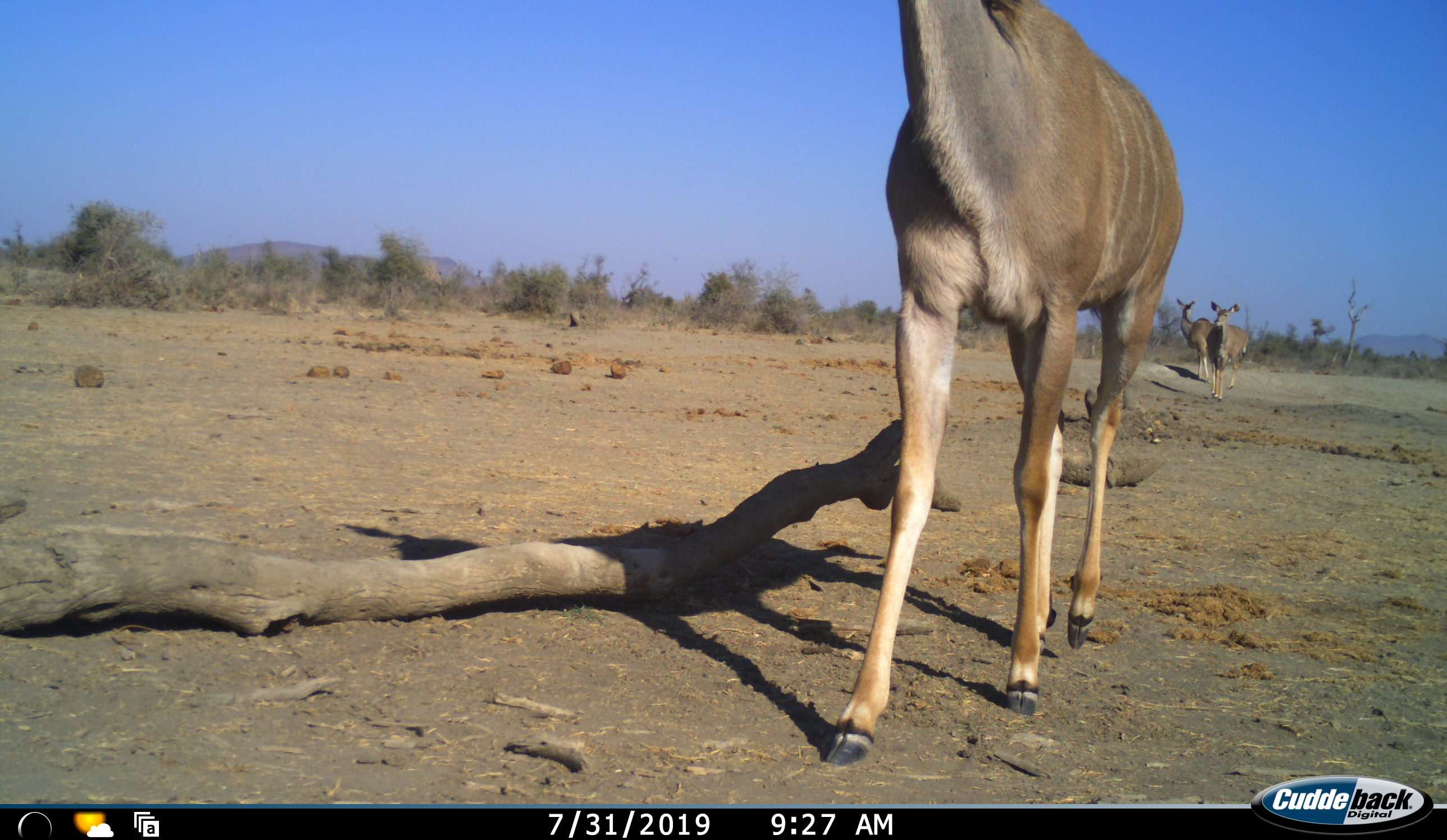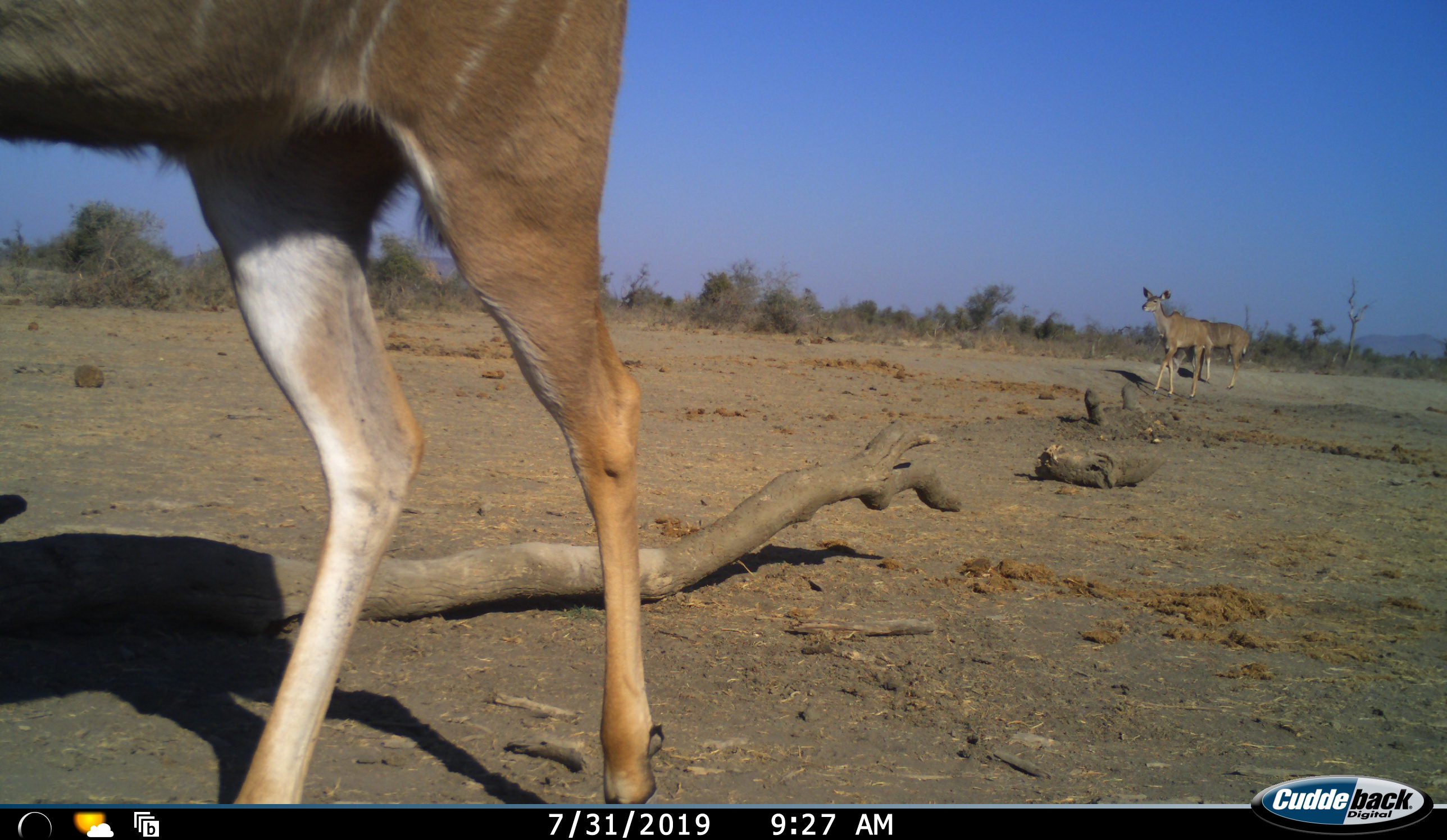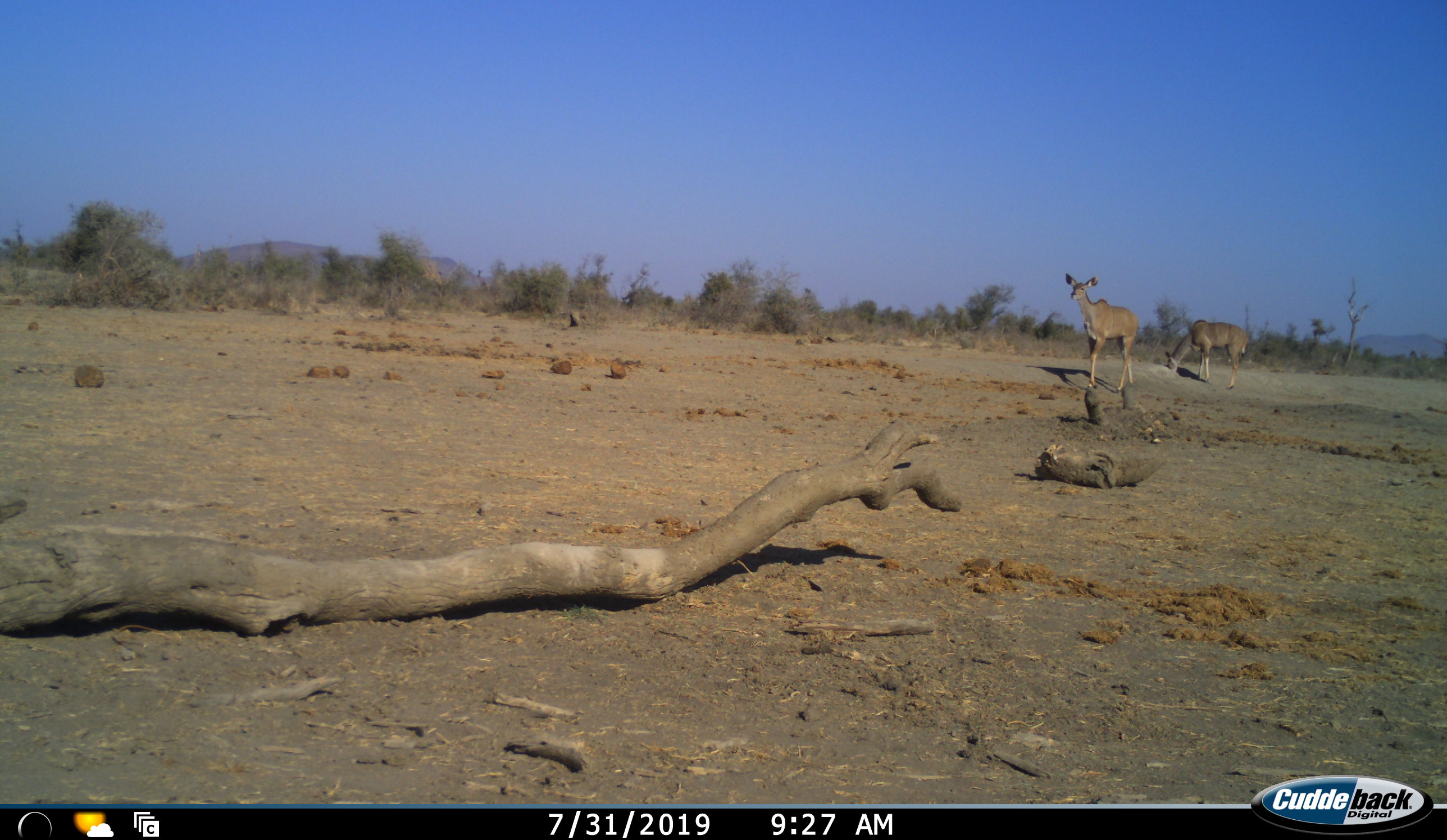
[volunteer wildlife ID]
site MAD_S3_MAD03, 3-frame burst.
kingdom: Animalia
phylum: Chordata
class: Mammalia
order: Artiodactyla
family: Bovidae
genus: Tragelaphus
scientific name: Tragelaphus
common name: kudu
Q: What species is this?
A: Kudu (Tragelaphus).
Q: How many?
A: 3.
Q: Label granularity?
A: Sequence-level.